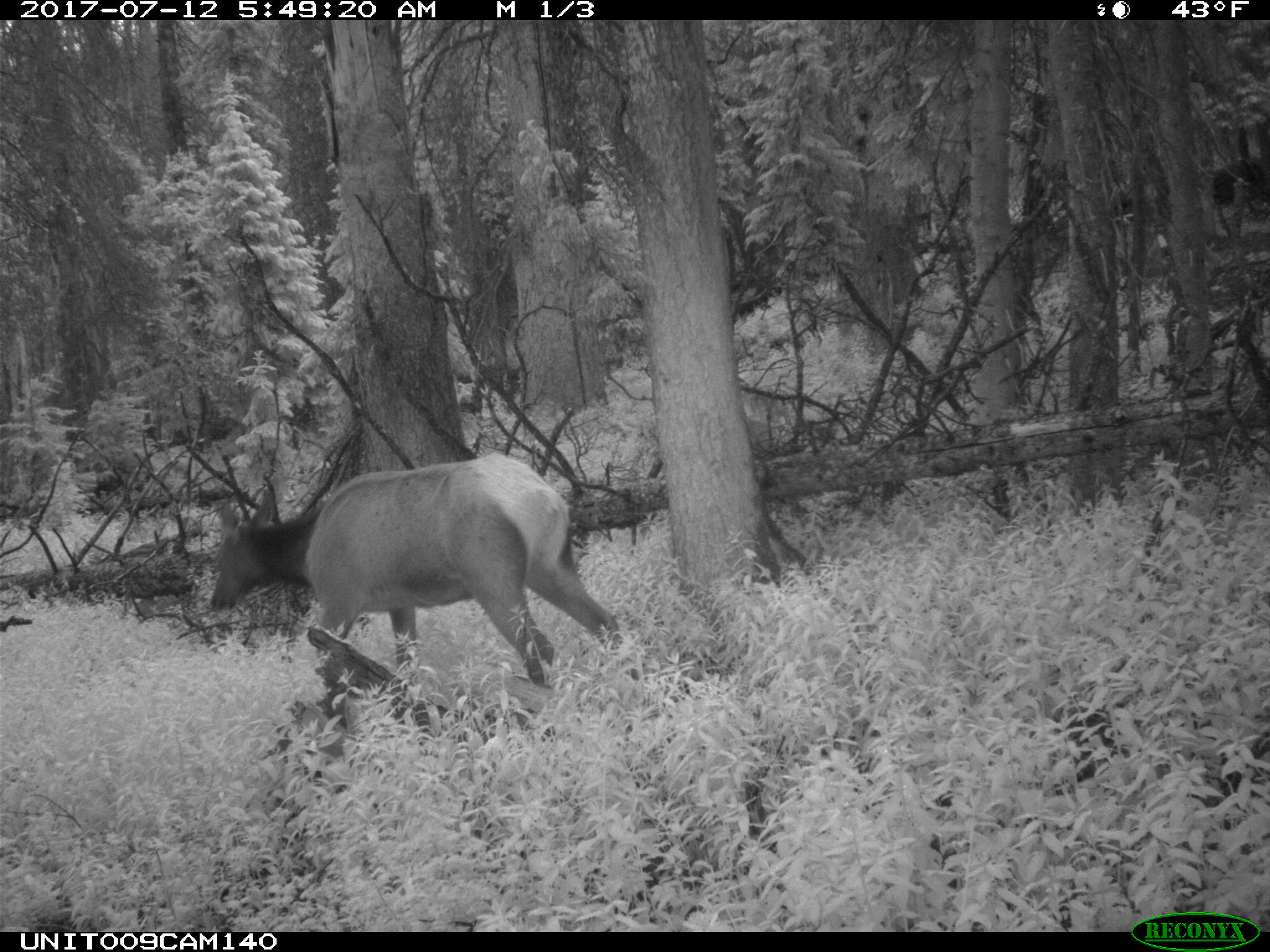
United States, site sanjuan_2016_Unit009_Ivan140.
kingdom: Animalia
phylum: Chordata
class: Mammalia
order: Artiodactyla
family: Cervidae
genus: Cervus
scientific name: Cervus elaphus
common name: red deer